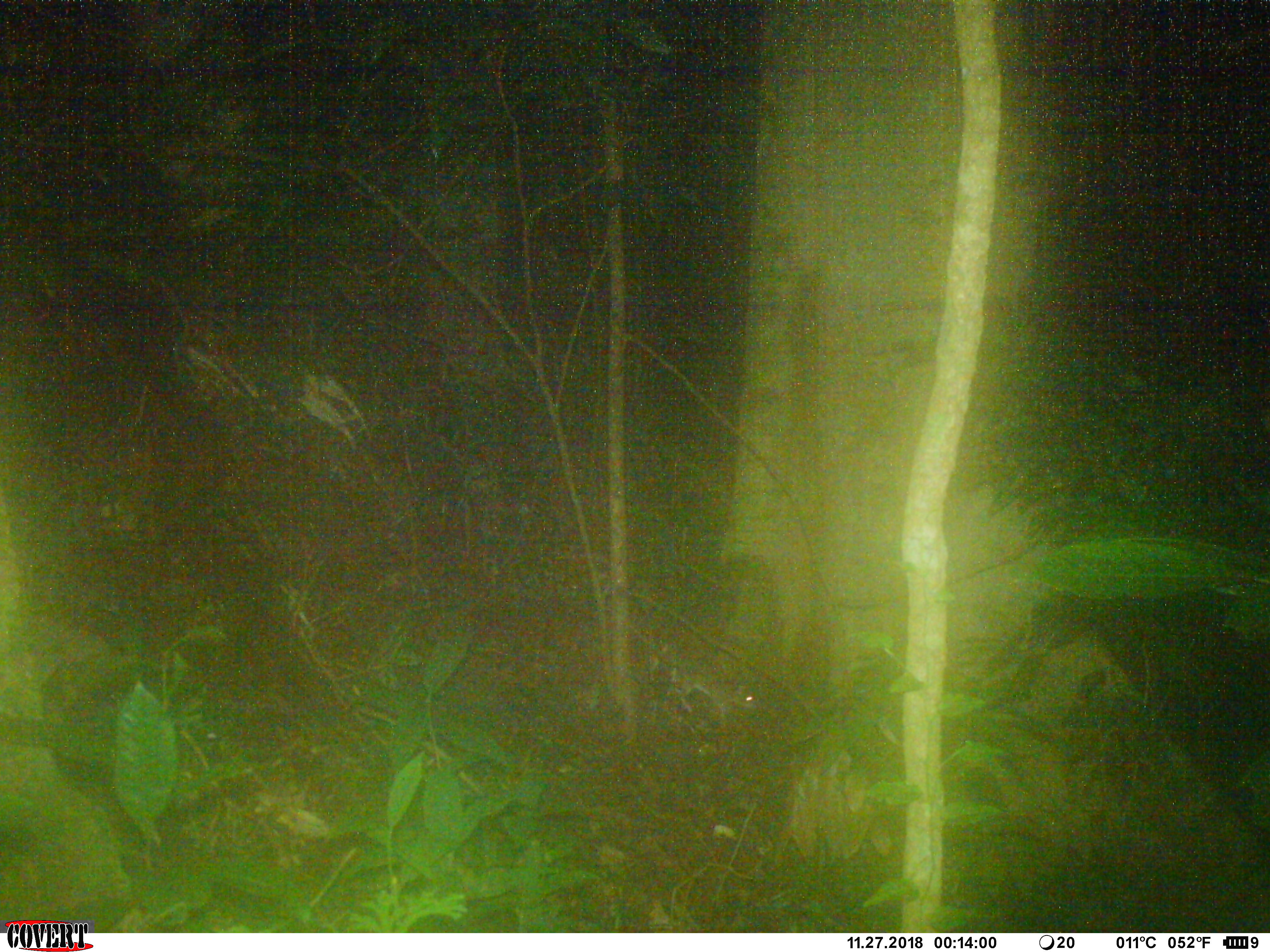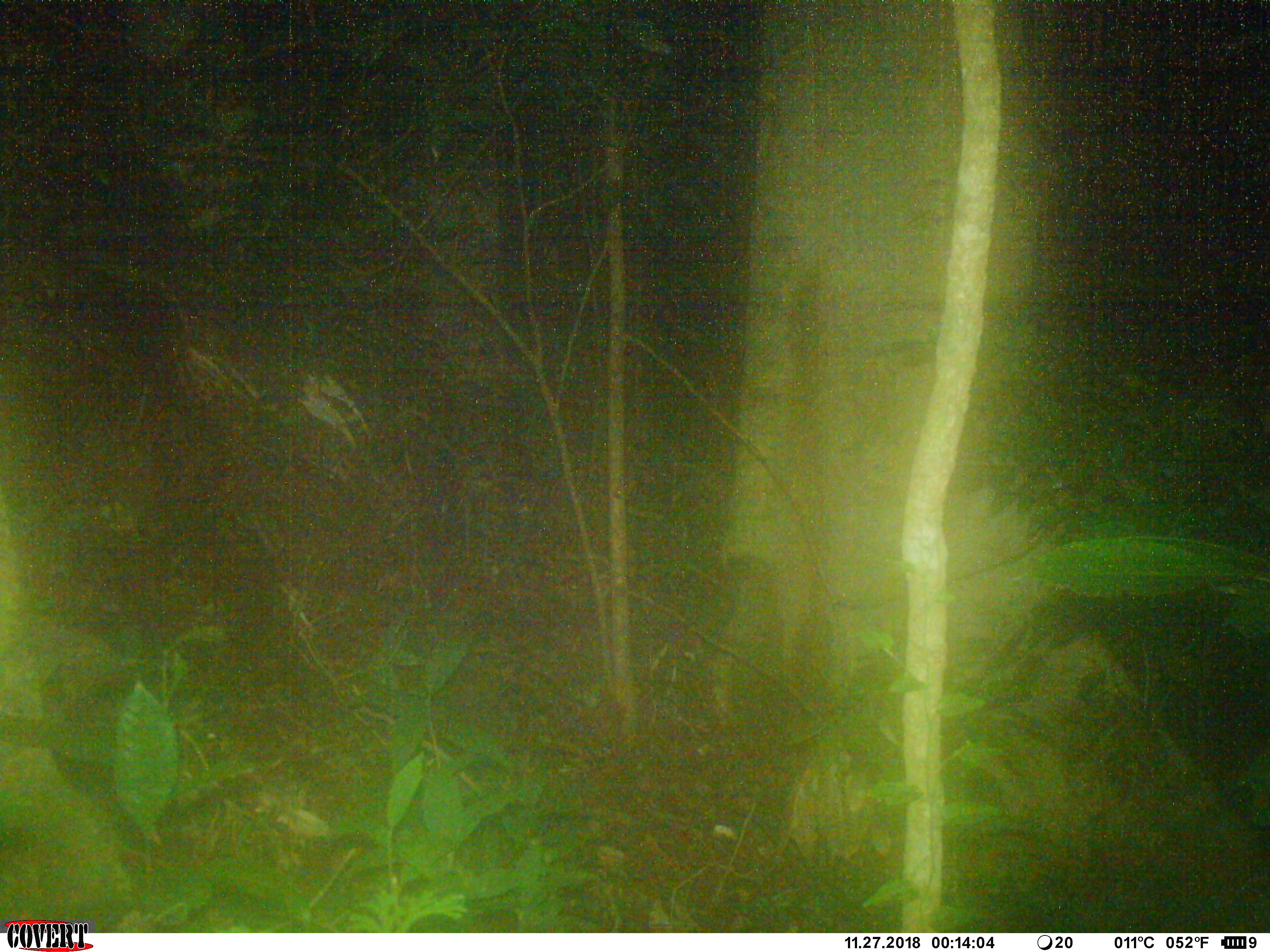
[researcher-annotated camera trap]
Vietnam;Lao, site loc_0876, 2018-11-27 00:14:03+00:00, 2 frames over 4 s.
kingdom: Animalia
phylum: Chordata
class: Mammalia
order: Rodentia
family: Muridae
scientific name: Muridae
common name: old-world mice and rats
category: unidentified murid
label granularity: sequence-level